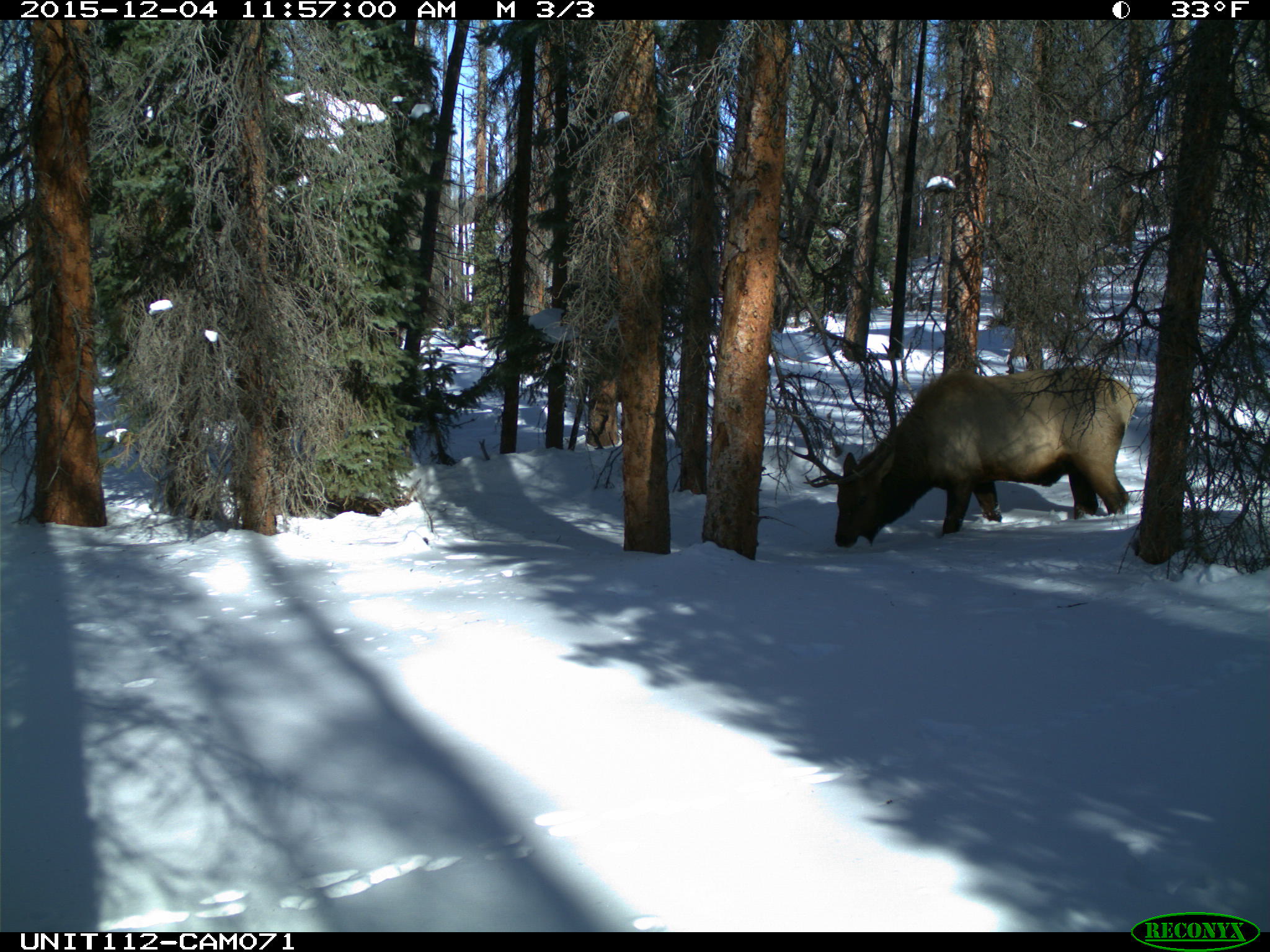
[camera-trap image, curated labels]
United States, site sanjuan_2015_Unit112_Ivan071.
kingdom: Animalia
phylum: Chordata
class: Mammalia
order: Artiodactyla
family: Cervidae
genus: Cervus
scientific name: Cervus elaphus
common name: red deer